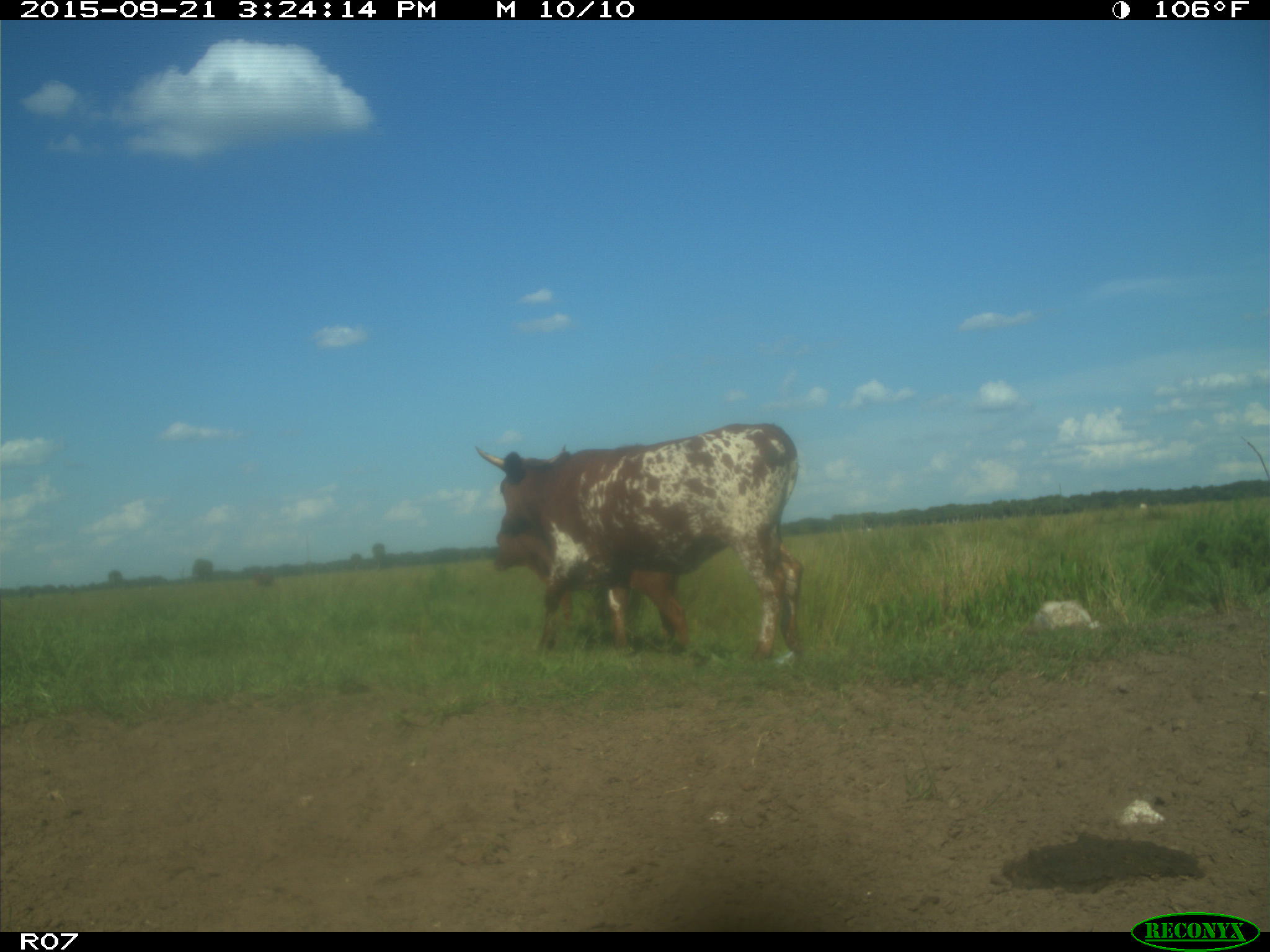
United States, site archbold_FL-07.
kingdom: Animalia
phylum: Chordata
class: Mammalia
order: Artiodactyla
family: Bovidae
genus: Bos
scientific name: Bos taurus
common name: domestic cow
Bos taurus (domestic cow).